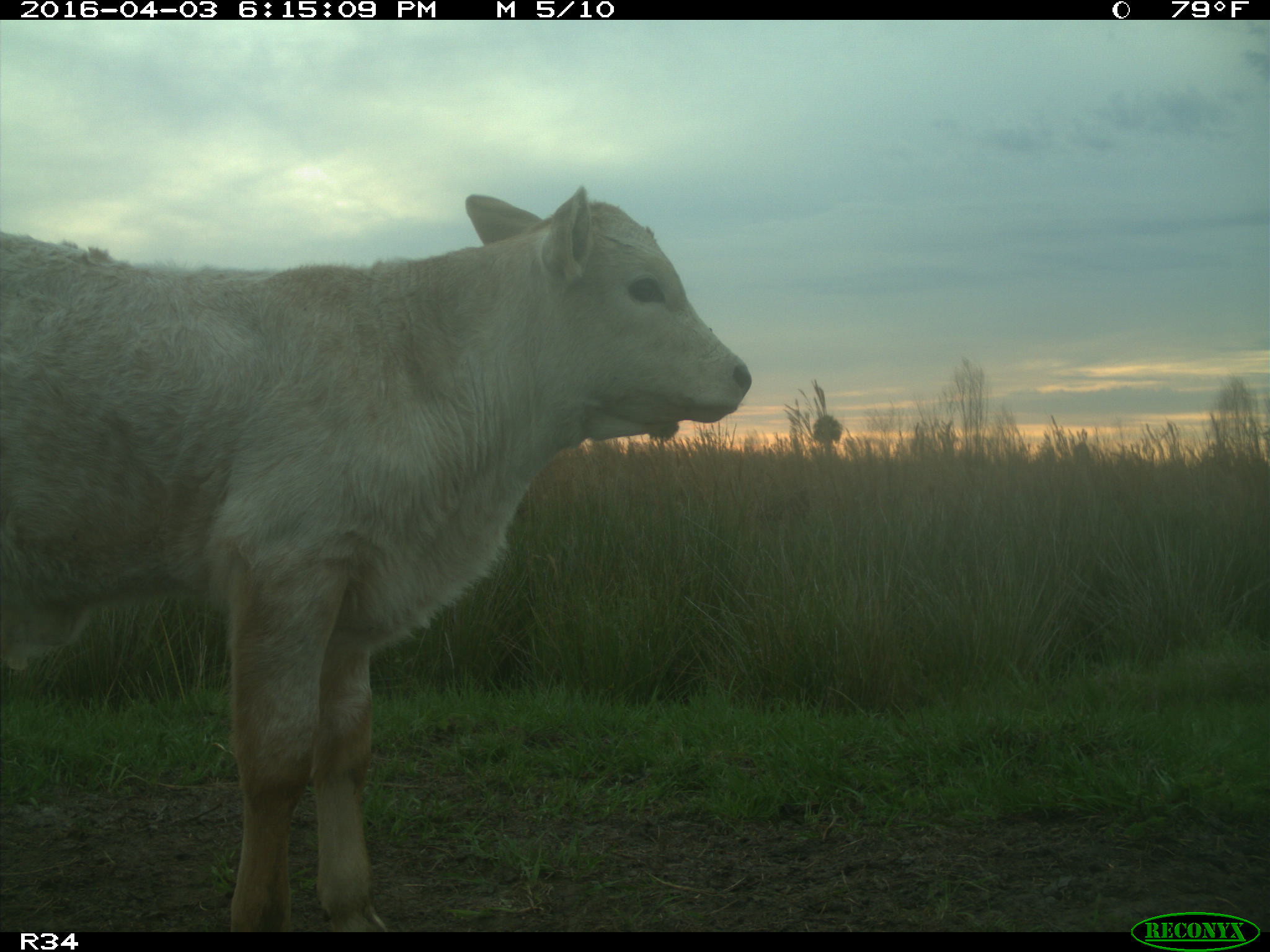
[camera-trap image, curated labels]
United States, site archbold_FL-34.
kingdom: Animalia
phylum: Chordata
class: Mammalia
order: Artiodactyla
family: Bovidae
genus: Bos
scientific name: Bos taurus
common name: domestic cow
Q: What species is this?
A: Bos taurus (domestic cow).